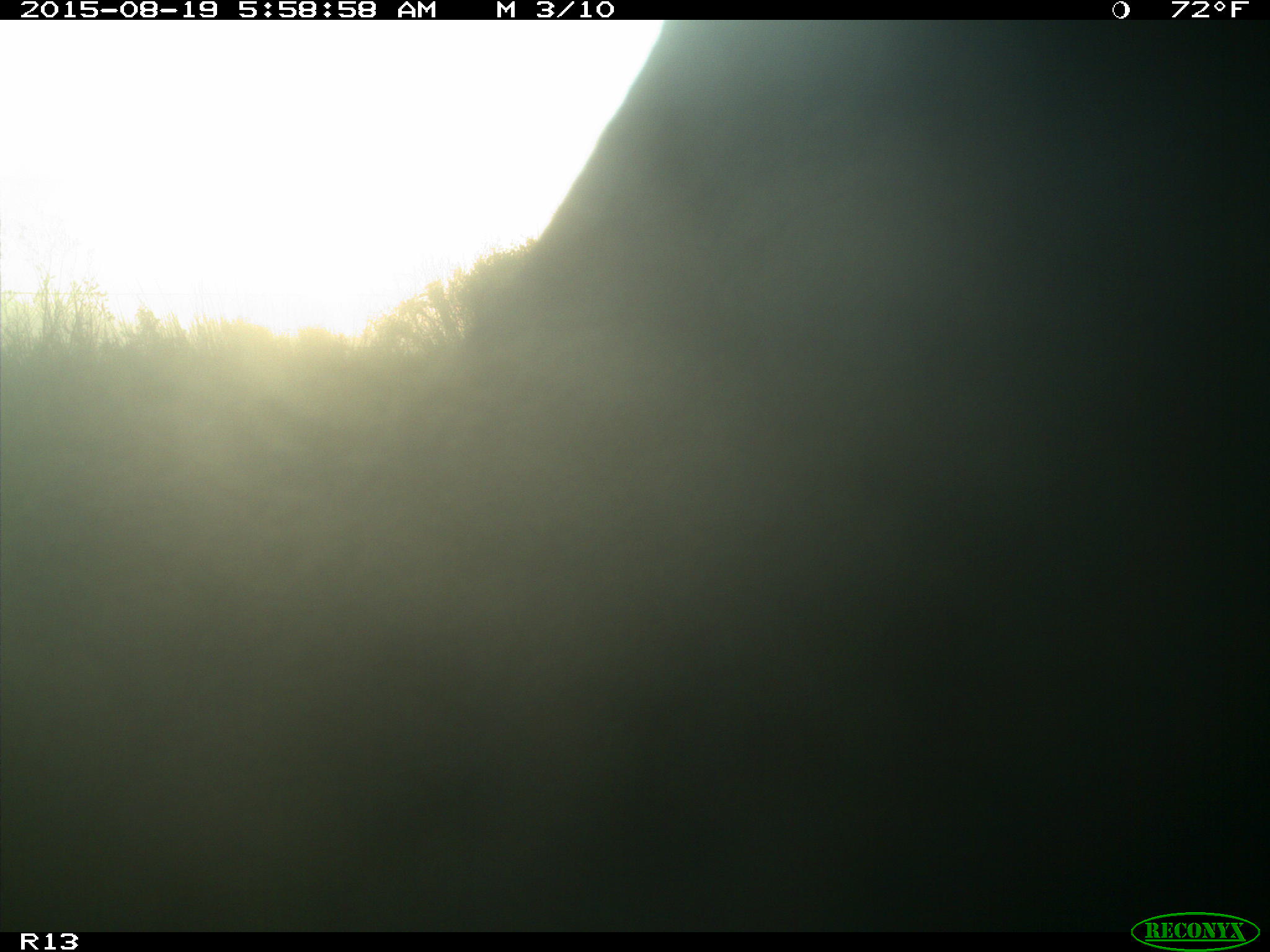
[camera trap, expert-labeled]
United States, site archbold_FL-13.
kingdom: Animalia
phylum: Chordata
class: Mammalia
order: Artiodactyla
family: Bovidae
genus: Bos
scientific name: Bos taurus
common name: domestic cow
Bos taurus (domestic cow).